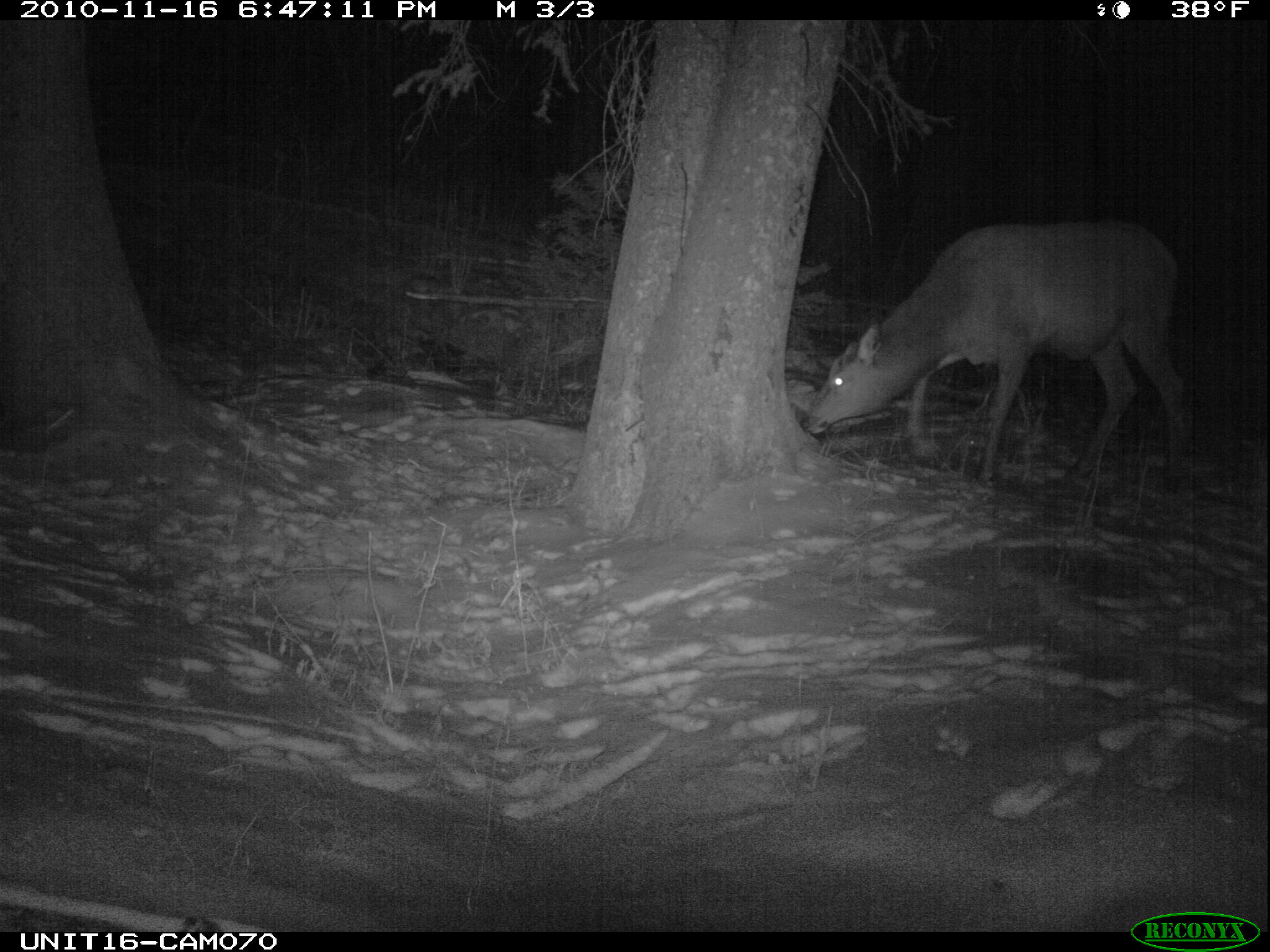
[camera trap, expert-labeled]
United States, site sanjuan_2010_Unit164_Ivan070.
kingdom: Animalia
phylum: Chordata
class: Mammalia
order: Artiodactyla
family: Cervidae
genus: Cervus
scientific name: Cervus elaphus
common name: red deer